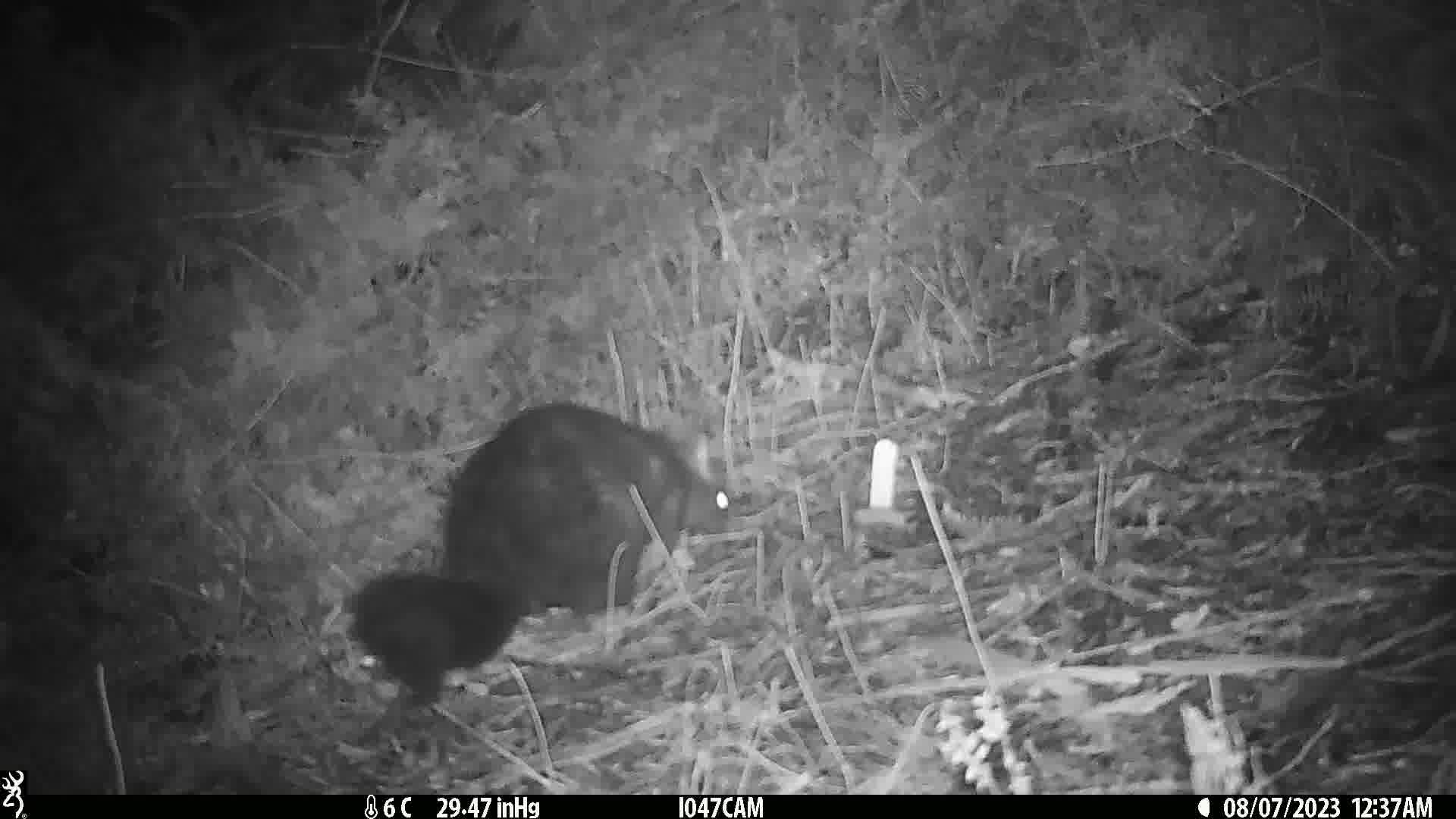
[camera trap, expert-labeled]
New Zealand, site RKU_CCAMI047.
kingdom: Animalia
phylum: Chordata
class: Mammalia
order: Diprotodontia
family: Phalangeridae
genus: Trichosurus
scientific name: Trichosurus vulpecula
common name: common brushtail possum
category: possum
Possum (common brushtail possum) (Trichosurus vulpecula).